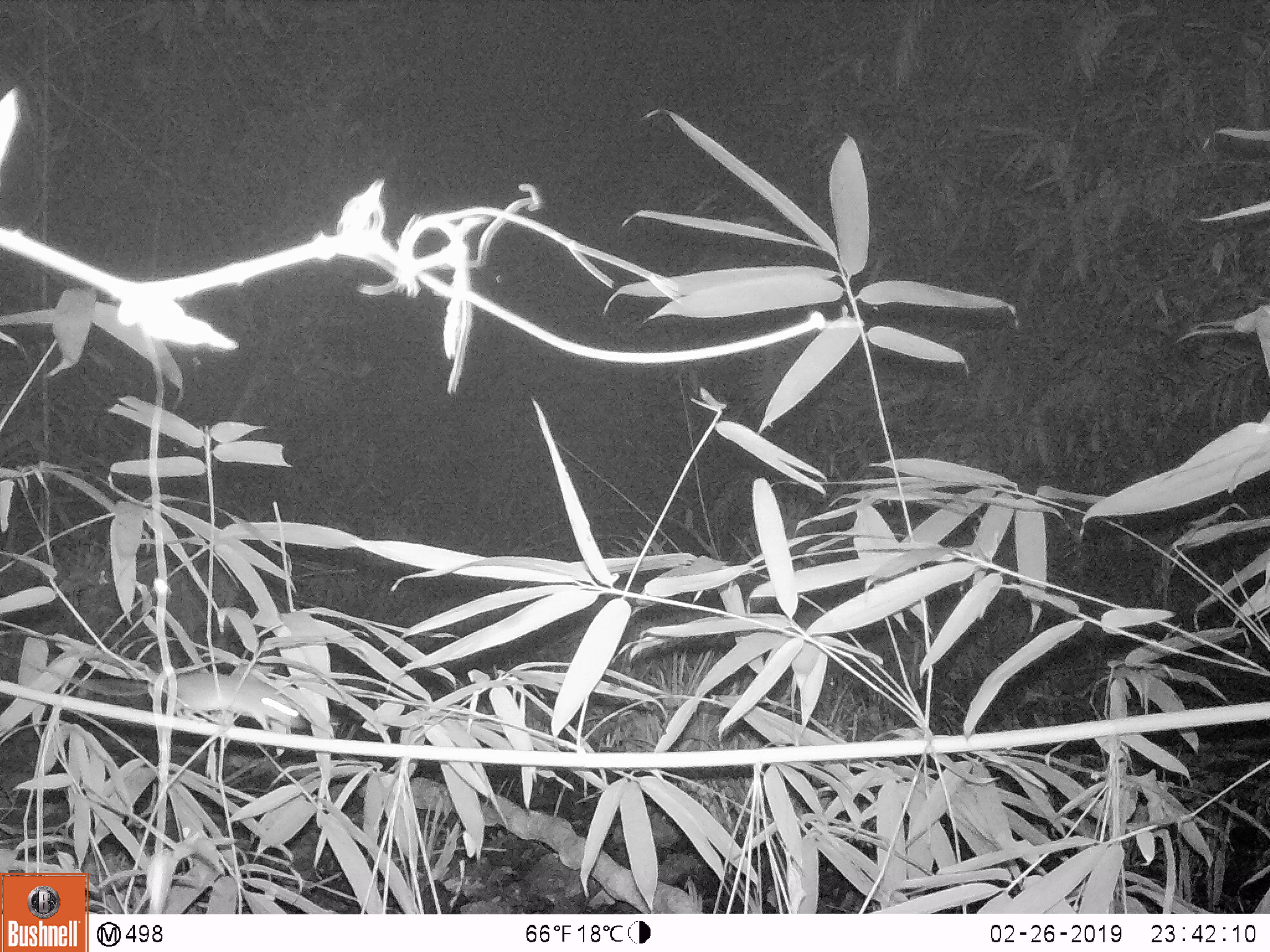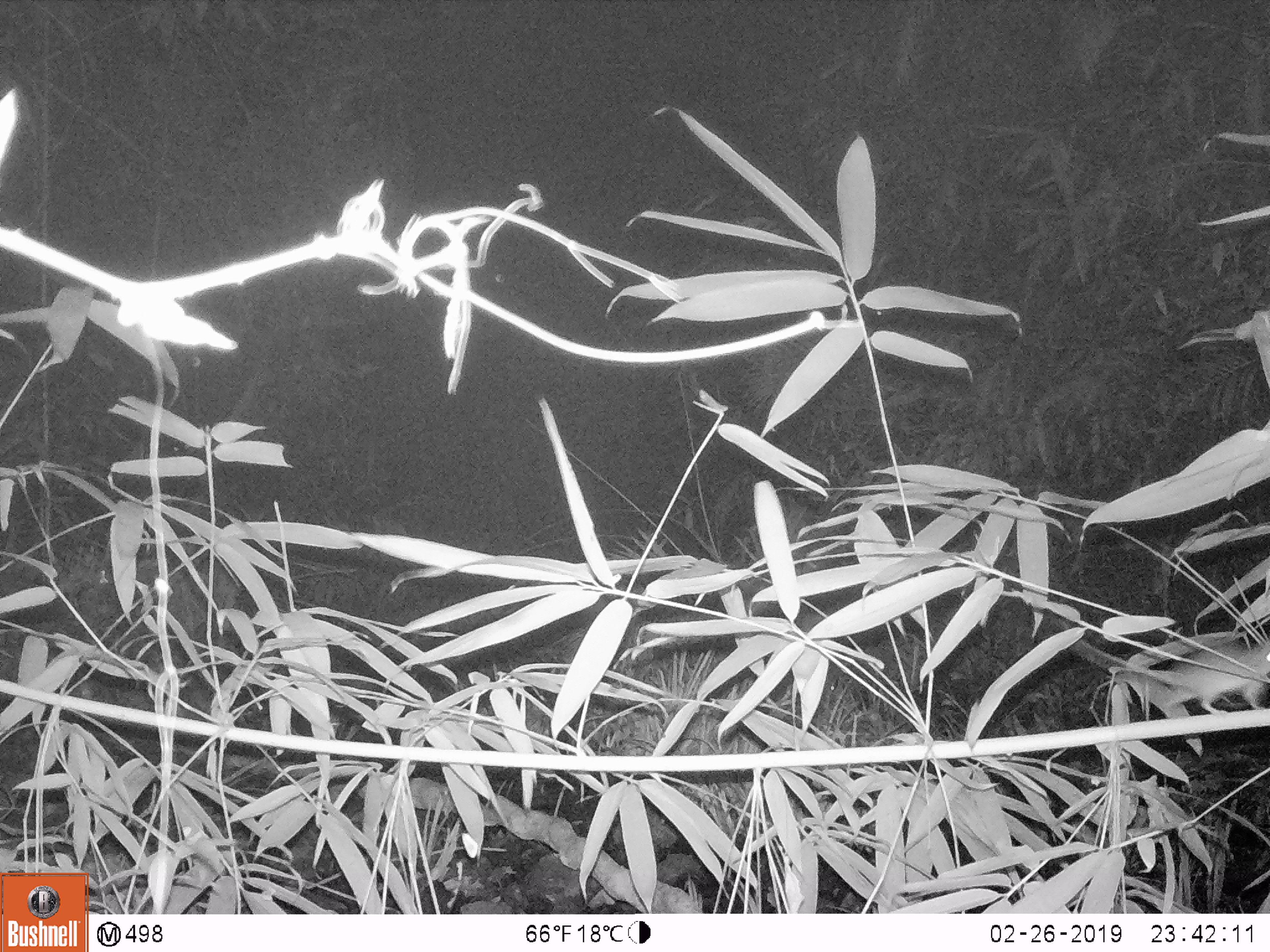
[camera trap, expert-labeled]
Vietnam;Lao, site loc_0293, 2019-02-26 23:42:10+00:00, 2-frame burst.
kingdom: Animalia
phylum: Chordata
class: Mammalia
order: Rodentia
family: Muridae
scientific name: Muridae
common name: old-world mice and rats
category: unidentified murid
Unidentified murid (old-world mice and rats) (Muridae). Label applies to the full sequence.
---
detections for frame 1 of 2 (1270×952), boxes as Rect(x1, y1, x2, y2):
unidentified murid: Rect(28, 661, 307, 731)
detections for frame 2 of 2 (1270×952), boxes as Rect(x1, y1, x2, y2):
unidentified murid: Rect(1057, 615, 1270, 713)